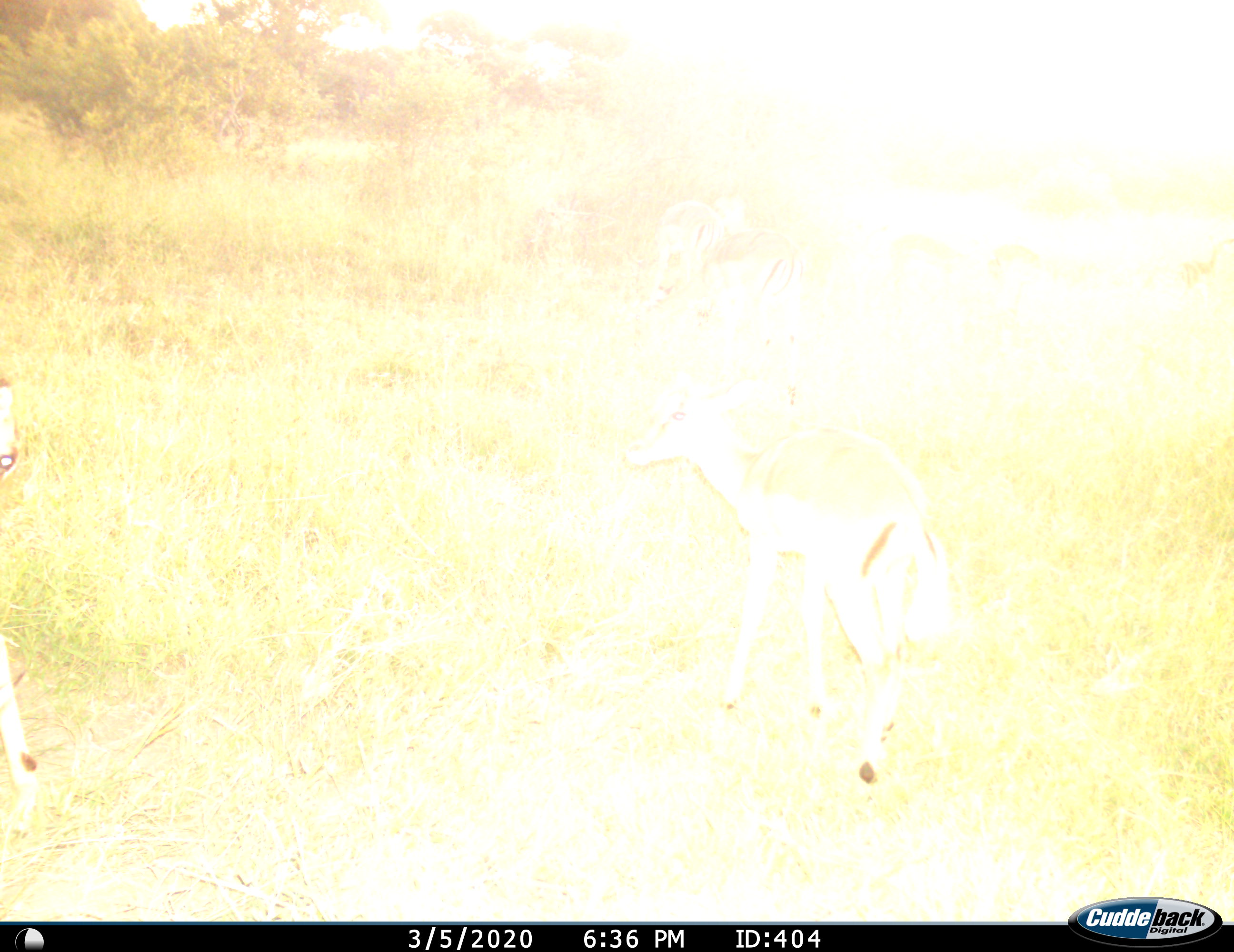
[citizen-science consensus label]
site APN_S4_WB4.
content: unidentified animal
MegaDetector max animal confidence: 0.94